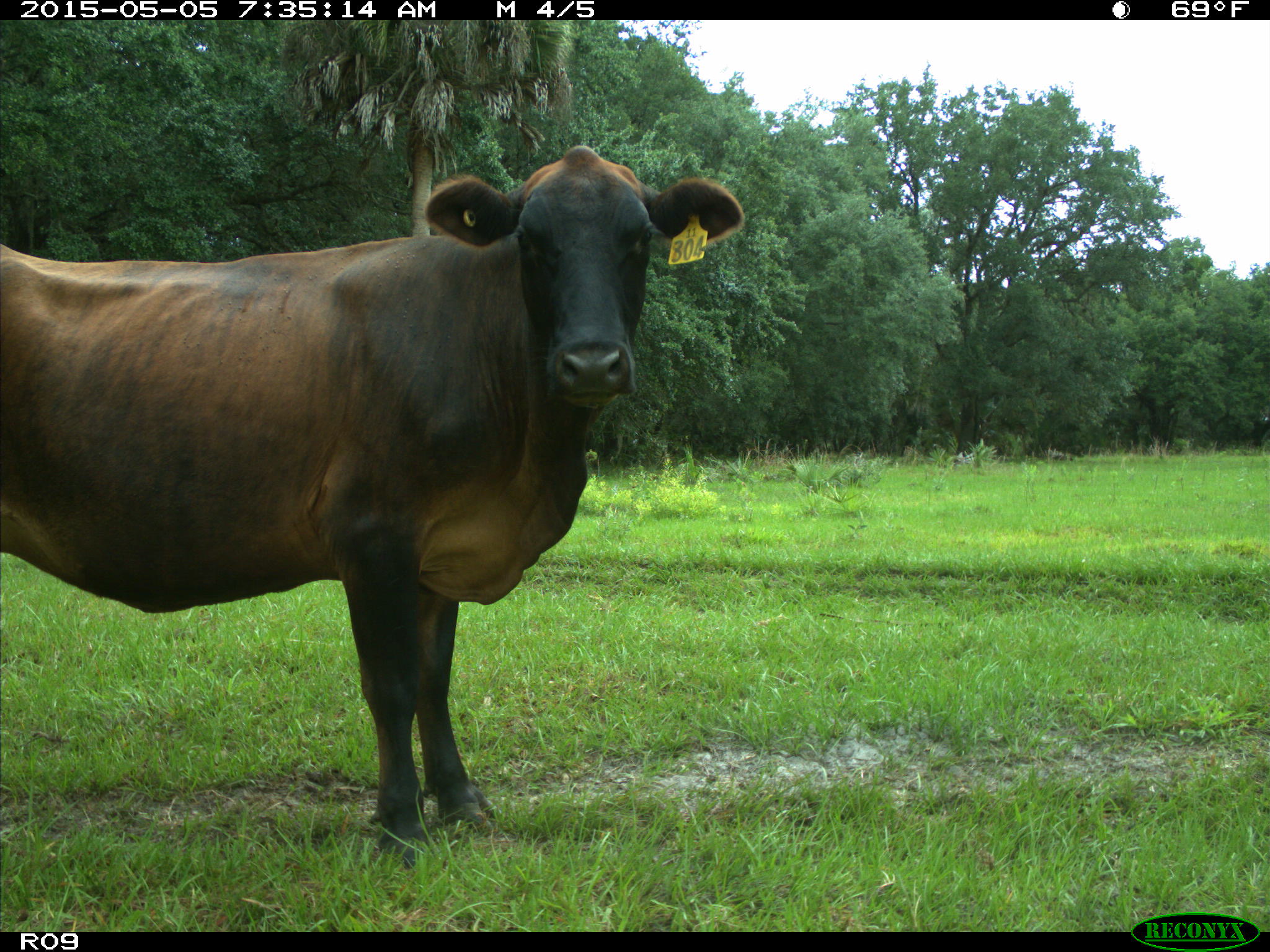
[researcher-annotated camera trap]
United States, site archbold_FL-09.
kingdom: Animalia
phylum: Chordata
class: Mammalia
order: Artiodactyla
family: Bovidae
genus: Bos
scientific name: Bos taurus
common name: domestic cow